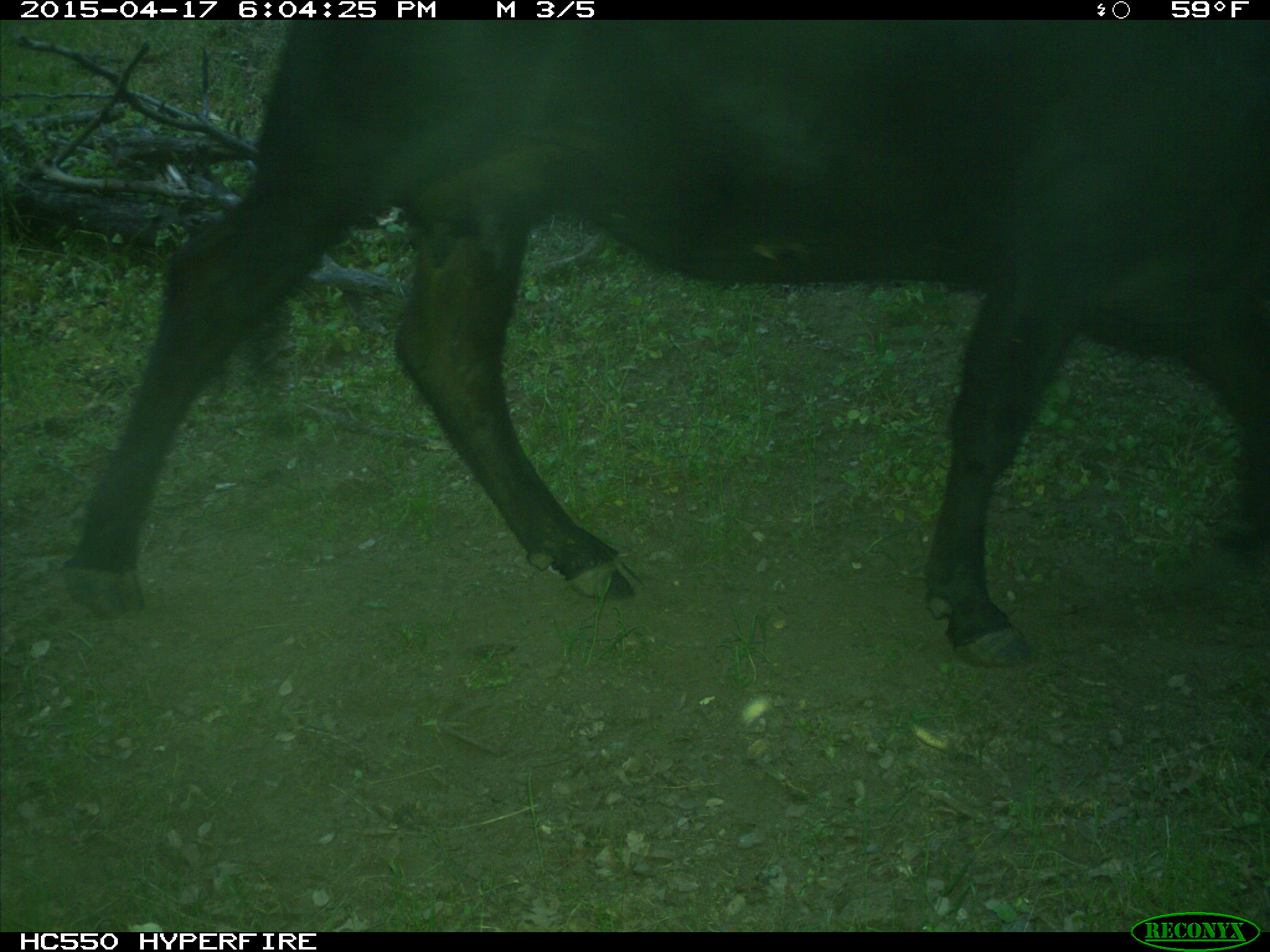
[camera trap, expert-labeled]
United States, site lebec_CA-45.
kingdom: Animalia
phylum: Chordata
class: Mammalia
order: Artiodactyla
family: Bovidae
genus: Bos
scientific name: Bos taurus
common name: domestic cow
Bos taurus (domestic cow).